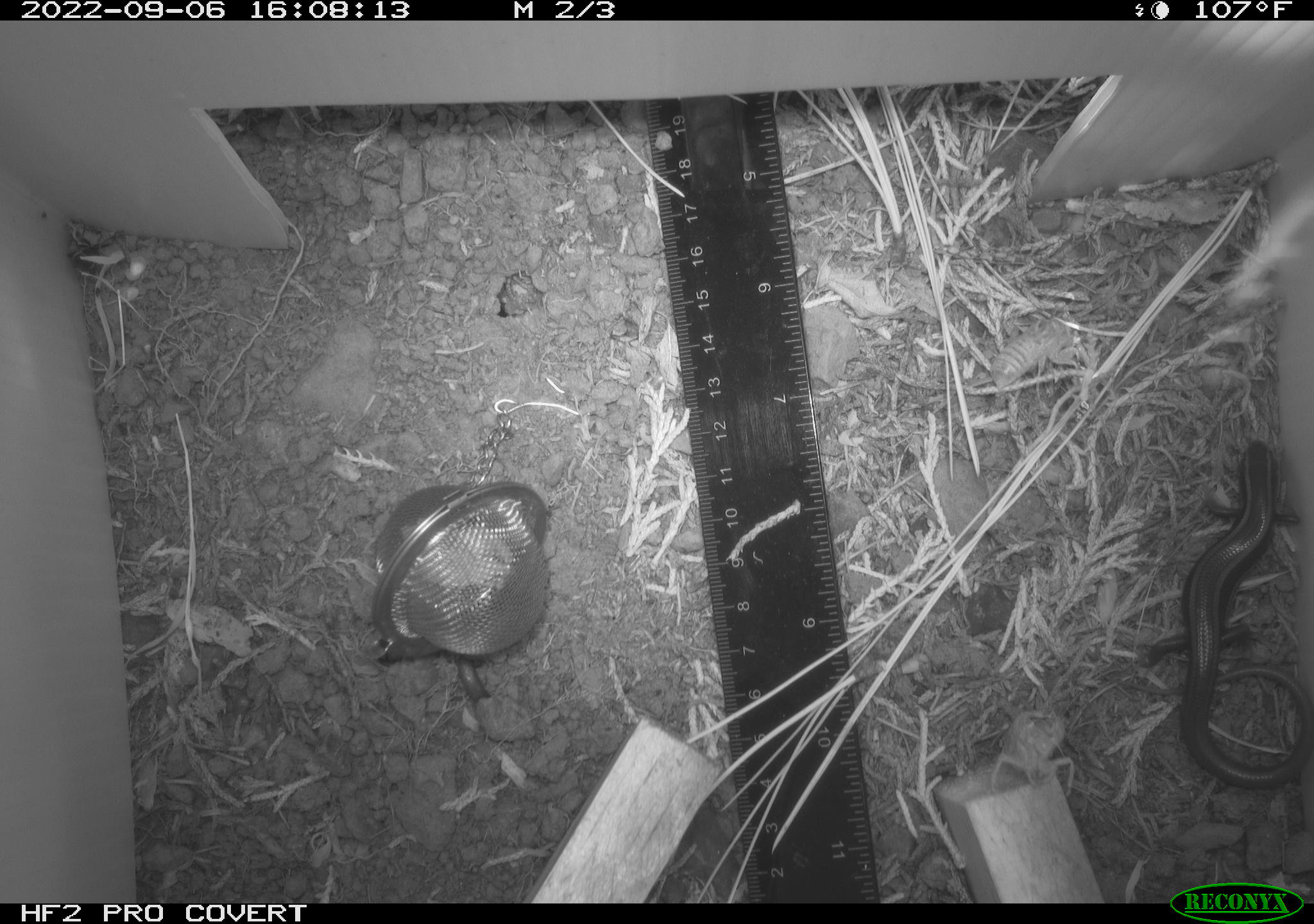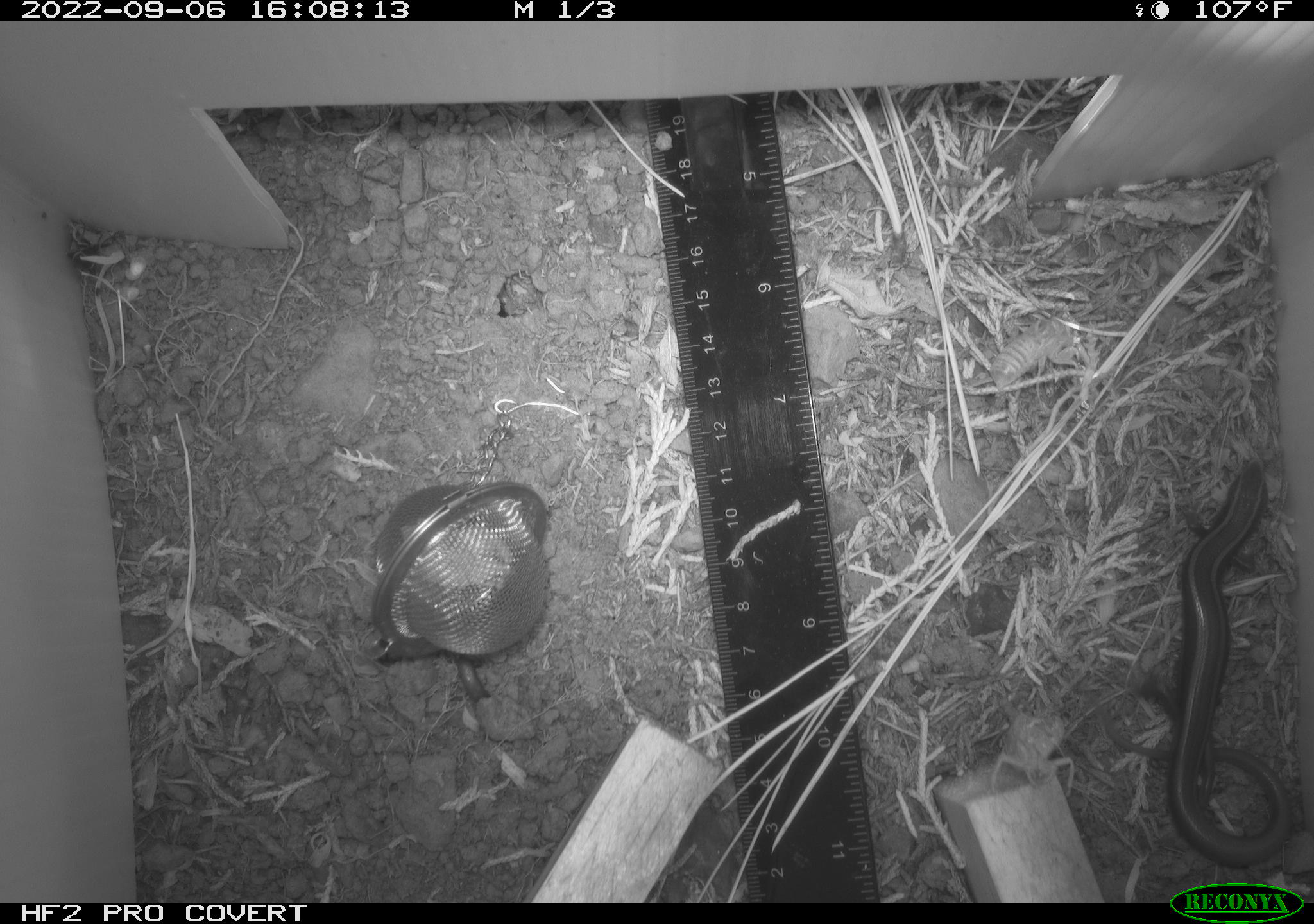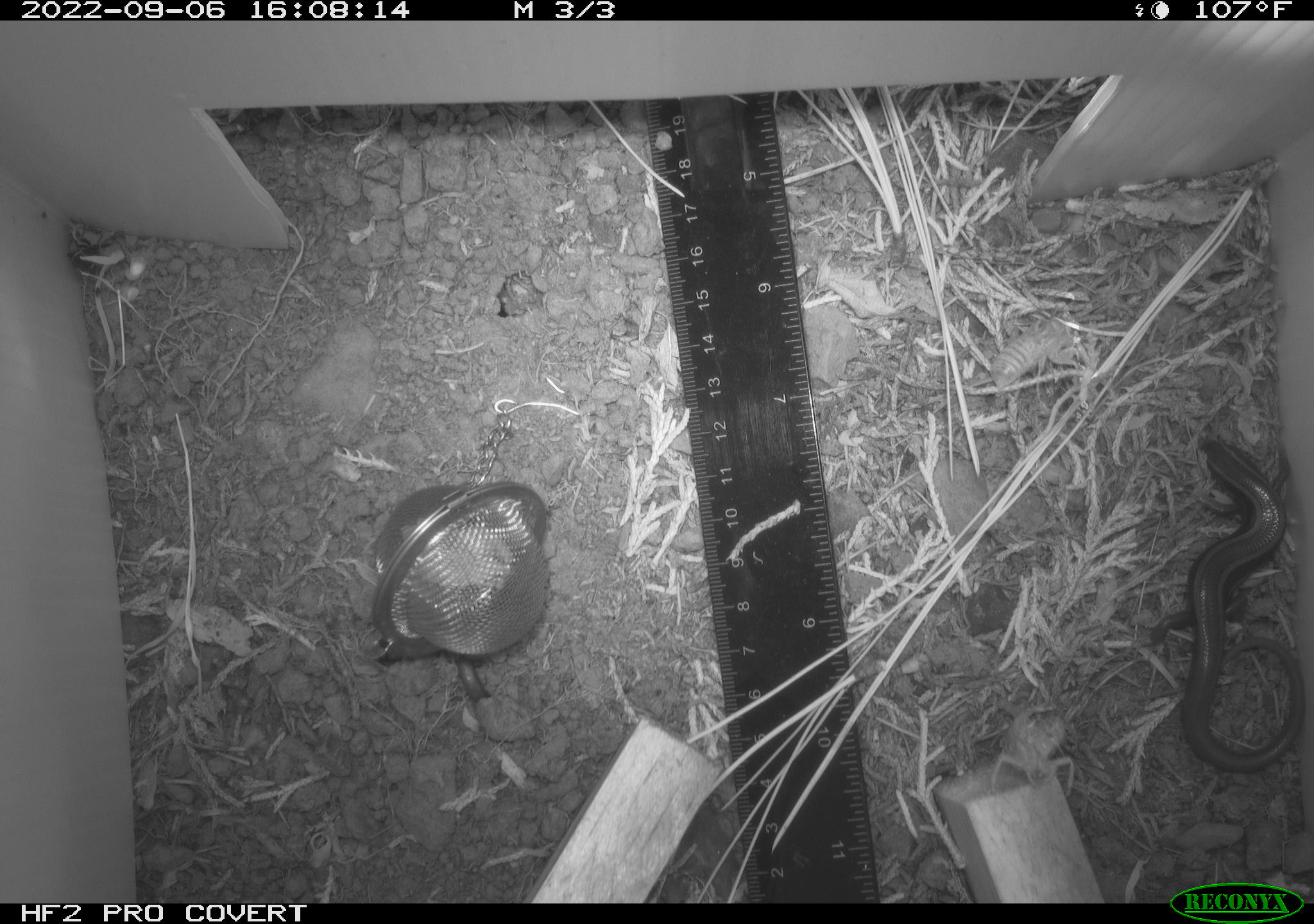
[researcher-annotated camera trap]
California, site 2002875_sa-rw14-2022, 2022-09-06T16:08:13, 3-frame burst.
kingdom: Animalia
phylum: Chordata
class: Reptilia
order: Squamata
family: Scincidae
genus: Plestiodon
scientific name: Plestiodon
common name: blue-tailed skinks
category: plestiodon species